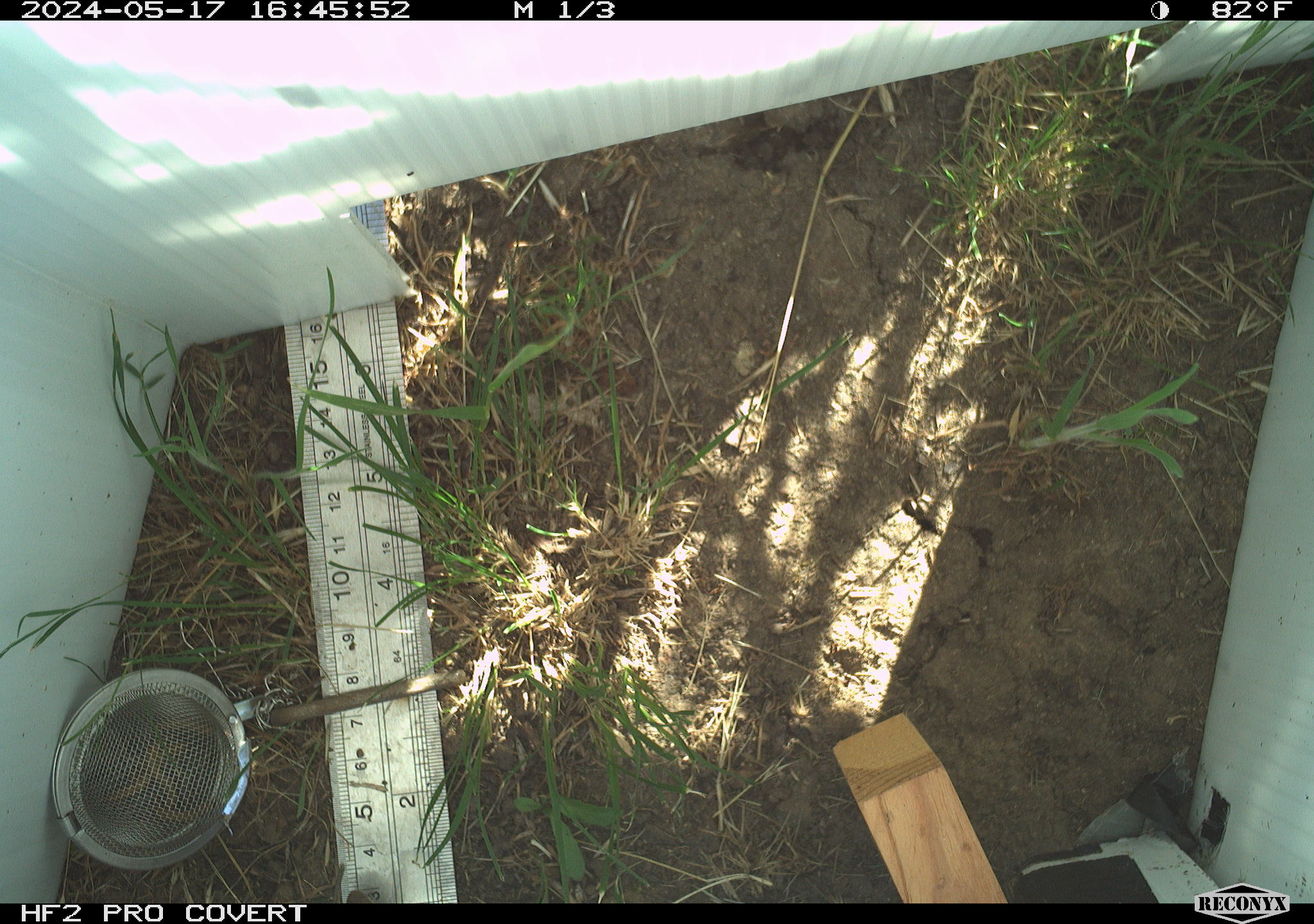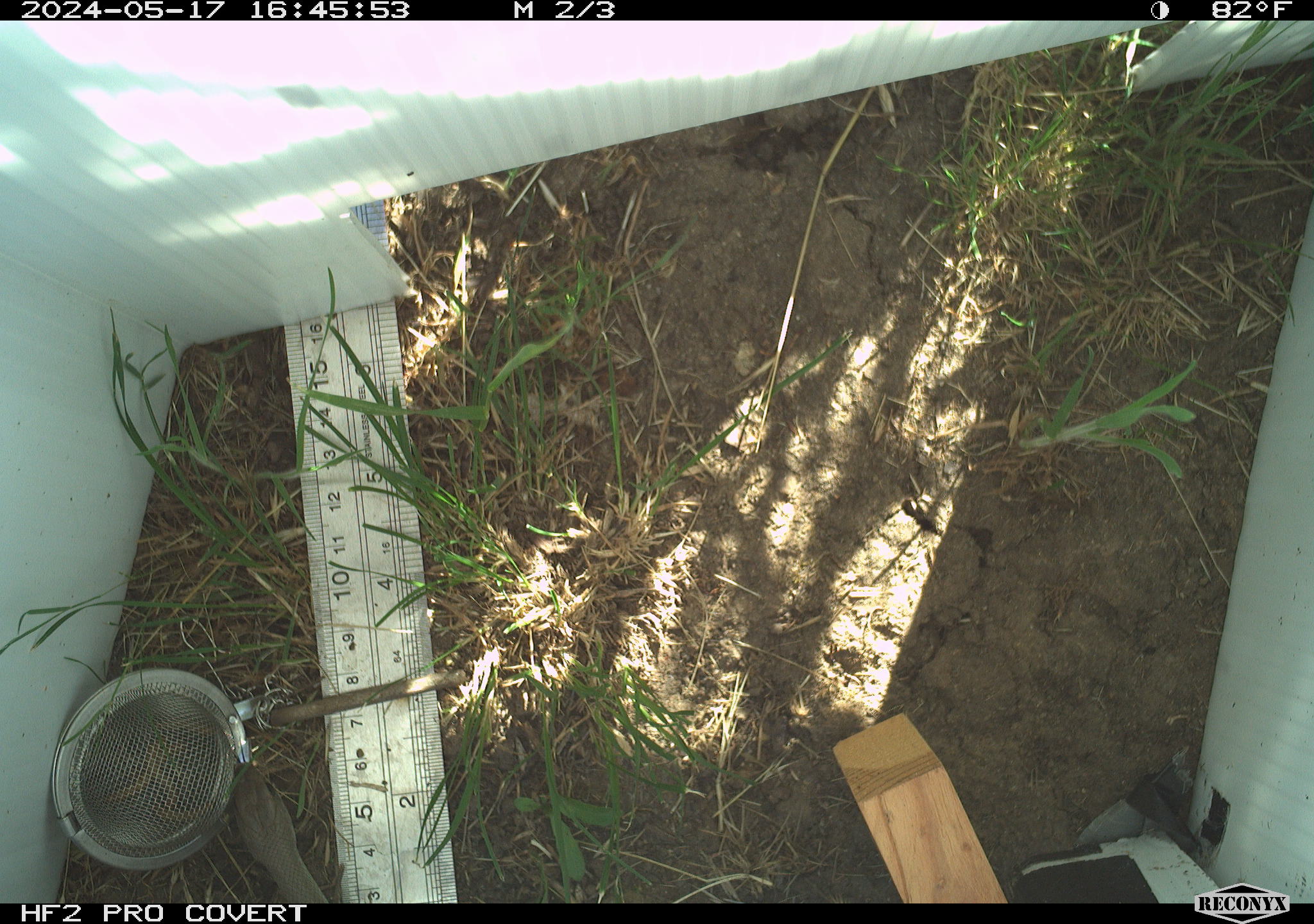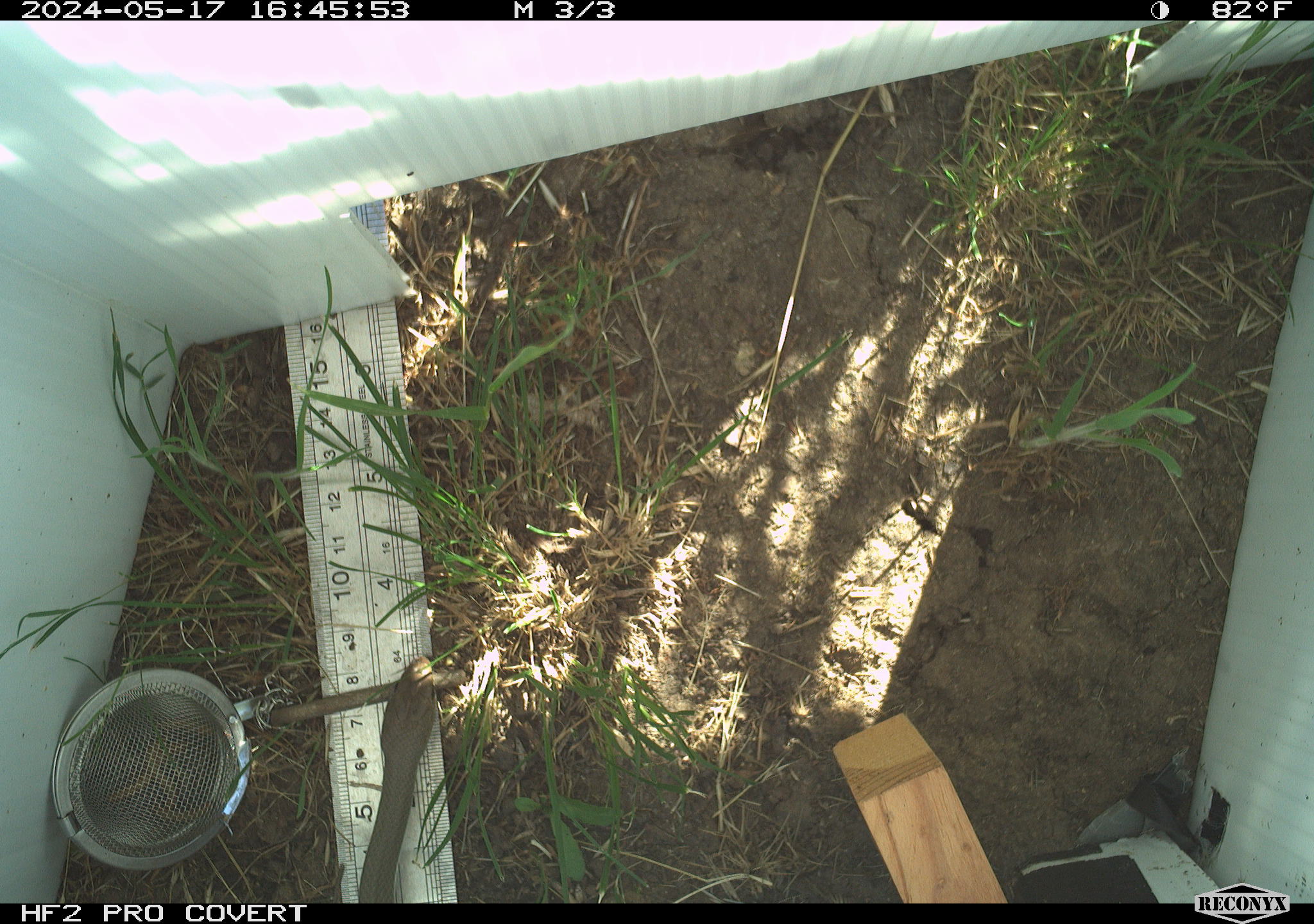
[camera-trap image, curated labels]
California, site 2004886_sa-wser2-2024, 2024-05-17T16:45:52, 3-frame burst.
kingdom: Animalia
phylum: Chordata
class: Reptilia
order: Squamata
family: Colubridae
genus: Coluber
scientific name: Coluber constrictor mormon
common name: western yellow-bellied racer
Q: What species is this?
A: Western yellow-bellied racer (Coluber constrictor mormon).